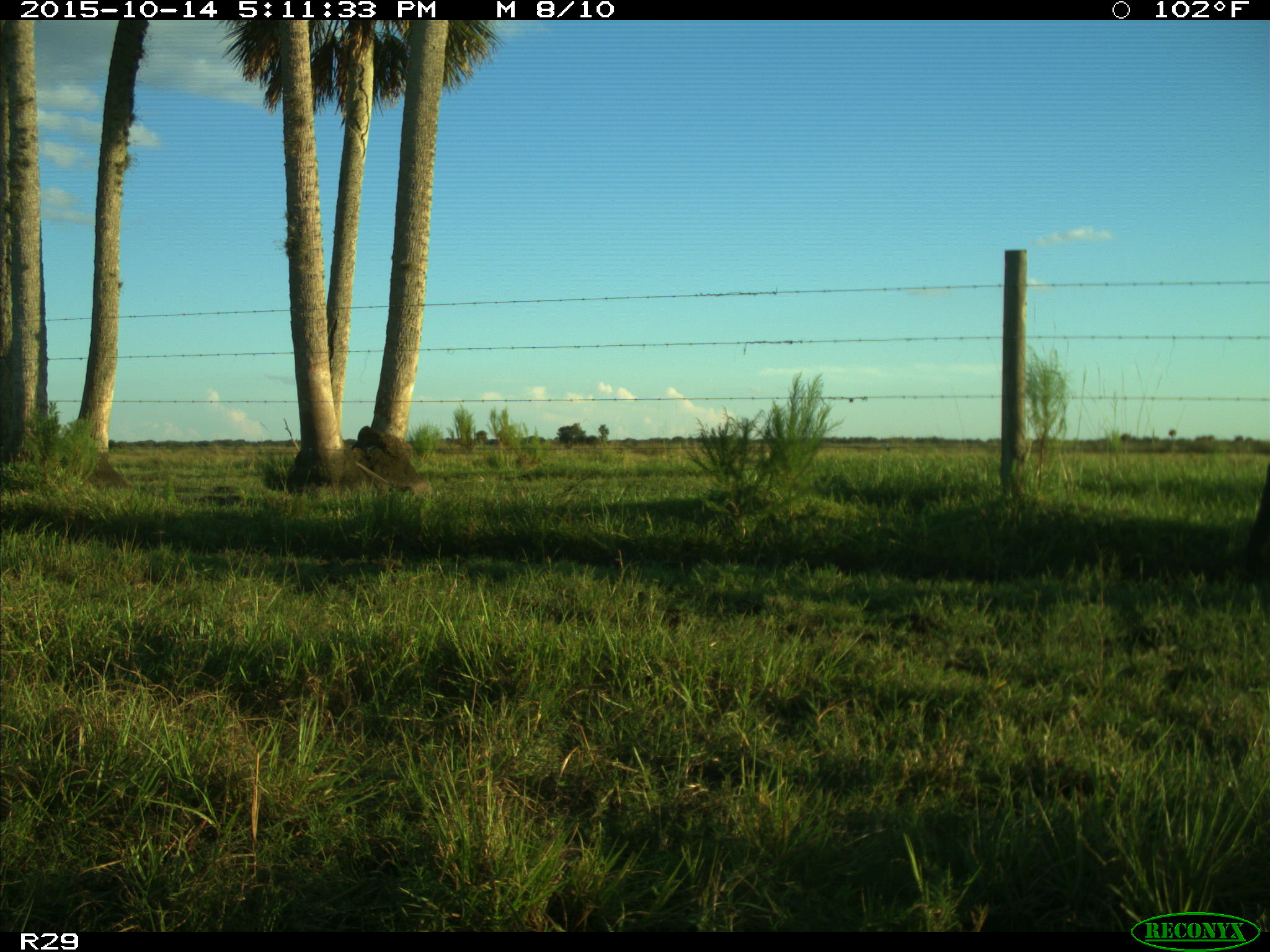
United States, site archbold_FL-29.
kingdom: Animalia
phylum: Chordata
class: Mammalia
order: Artiodactyla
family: Bovidae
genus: Bos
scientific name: Bos taurus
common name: domestic cow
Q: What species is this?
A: Bos taurus (domestic cow).